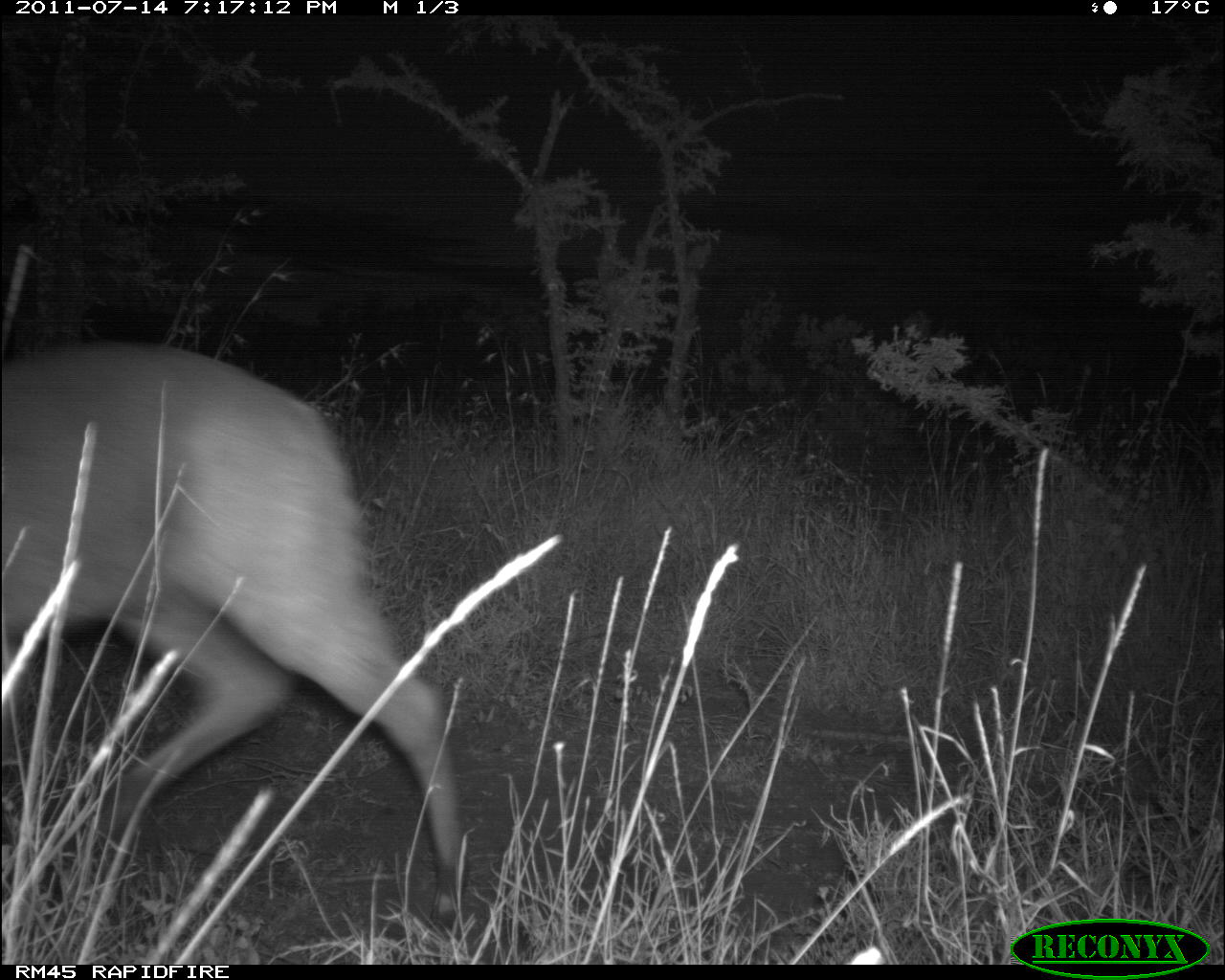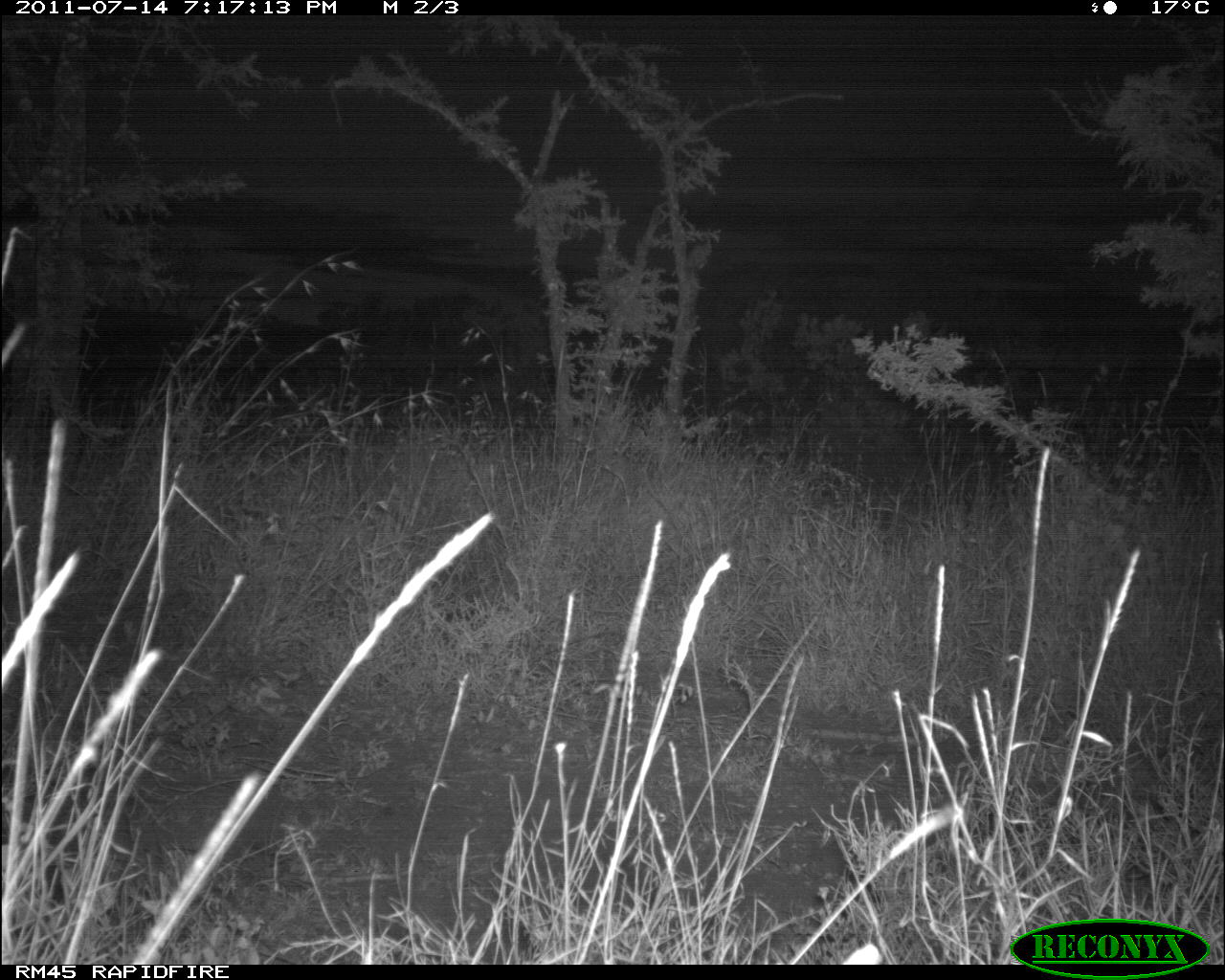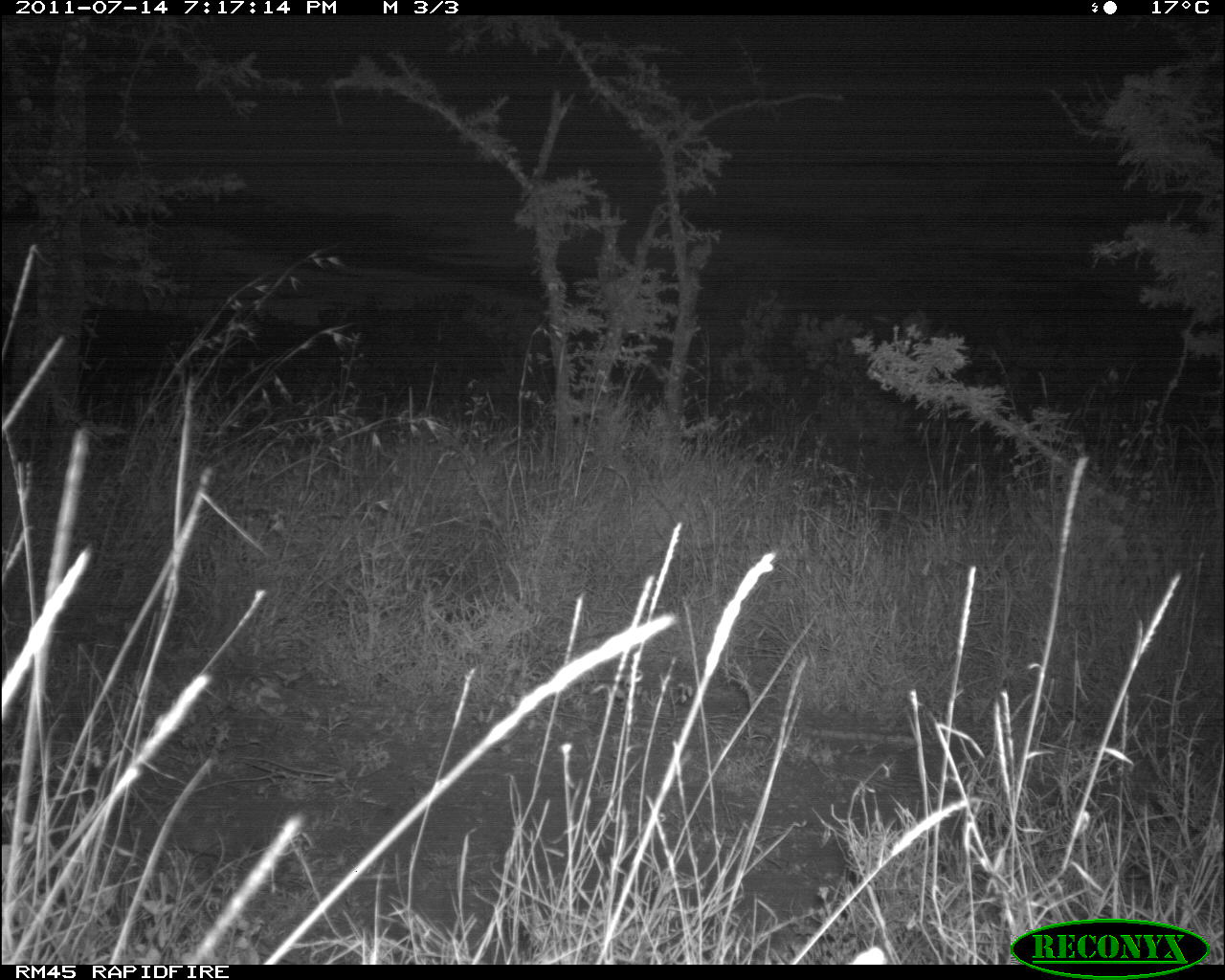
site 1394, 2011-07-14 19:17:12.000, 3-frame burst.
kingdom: Animalia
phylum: Chordata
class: Mammalia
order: Artiodactyla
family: Bovidae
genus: Raphicerus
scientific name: Raphicerus campestris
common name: steenbok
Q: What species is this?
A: Raphicerus campestris (steenbok).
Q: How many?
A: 1.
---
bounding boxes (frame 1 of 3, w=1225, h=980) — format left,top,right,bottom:
raphicerus campestris: 0,310,498,922